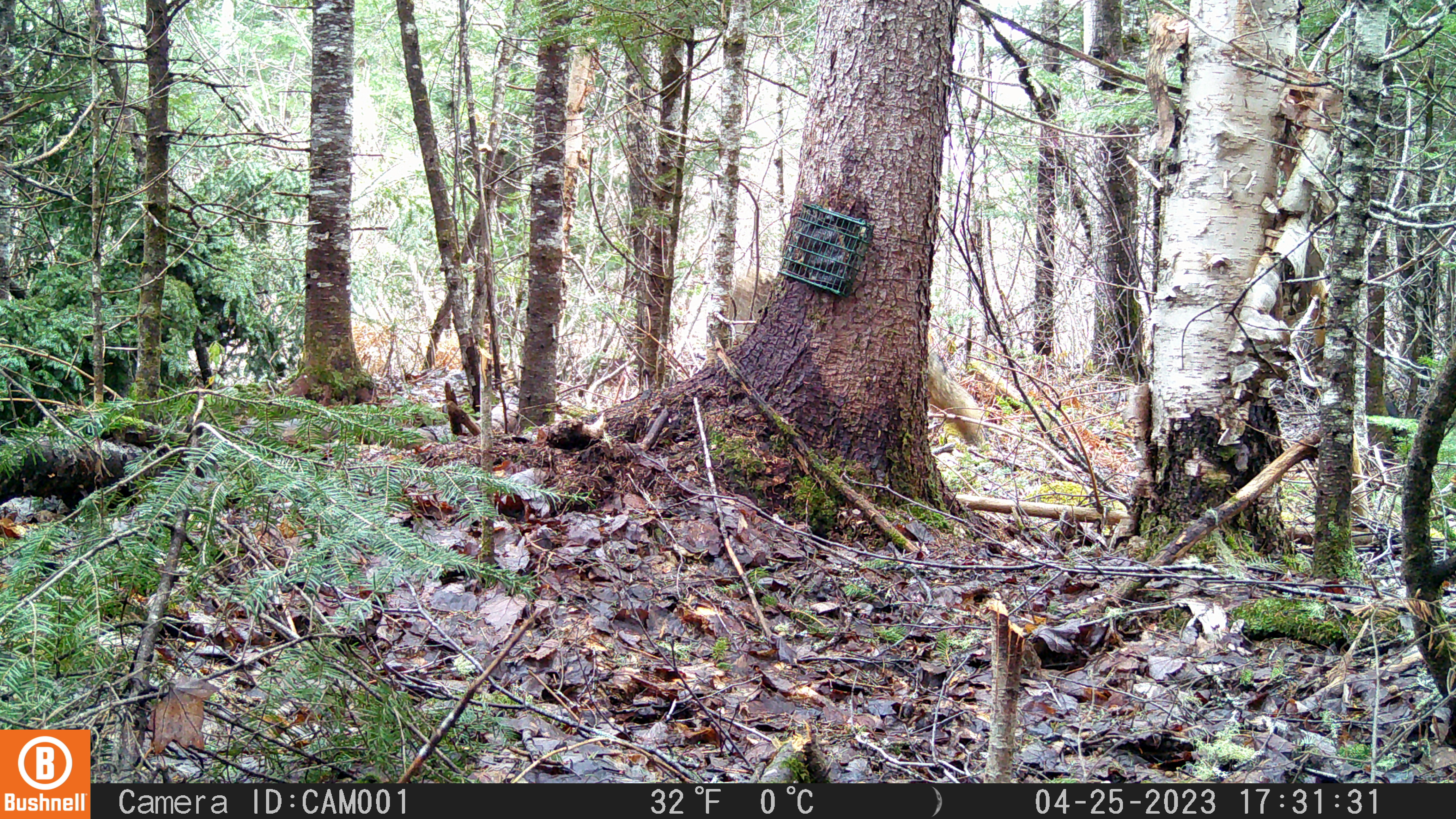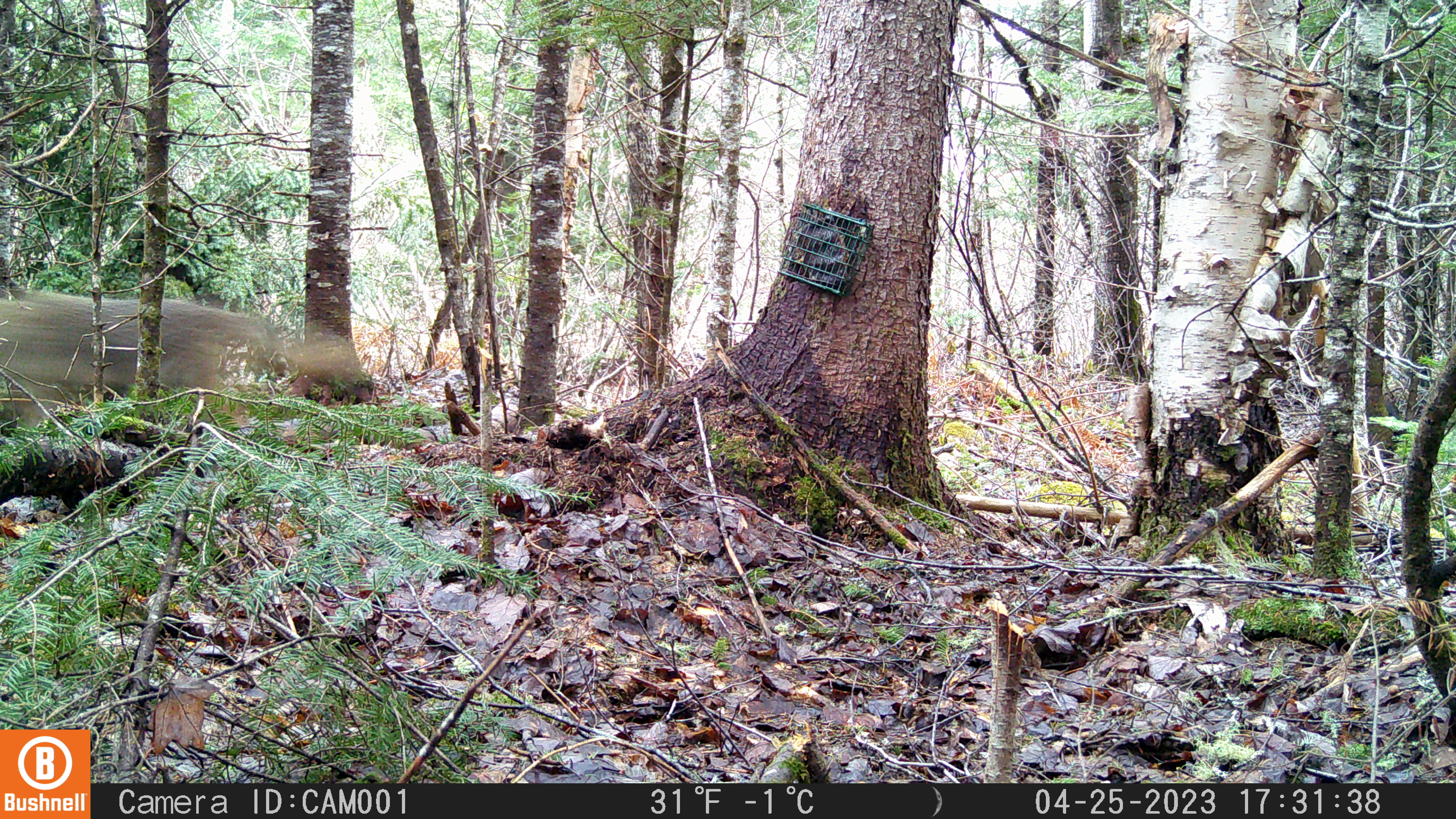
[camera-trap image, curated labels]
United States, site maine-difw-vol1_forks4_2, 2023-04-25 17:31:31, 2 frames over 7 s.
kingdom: Animalia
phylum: Chordata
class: Mammalia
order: Carnivora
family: Canidae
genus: Canis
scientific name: Canis latrans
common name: coyote